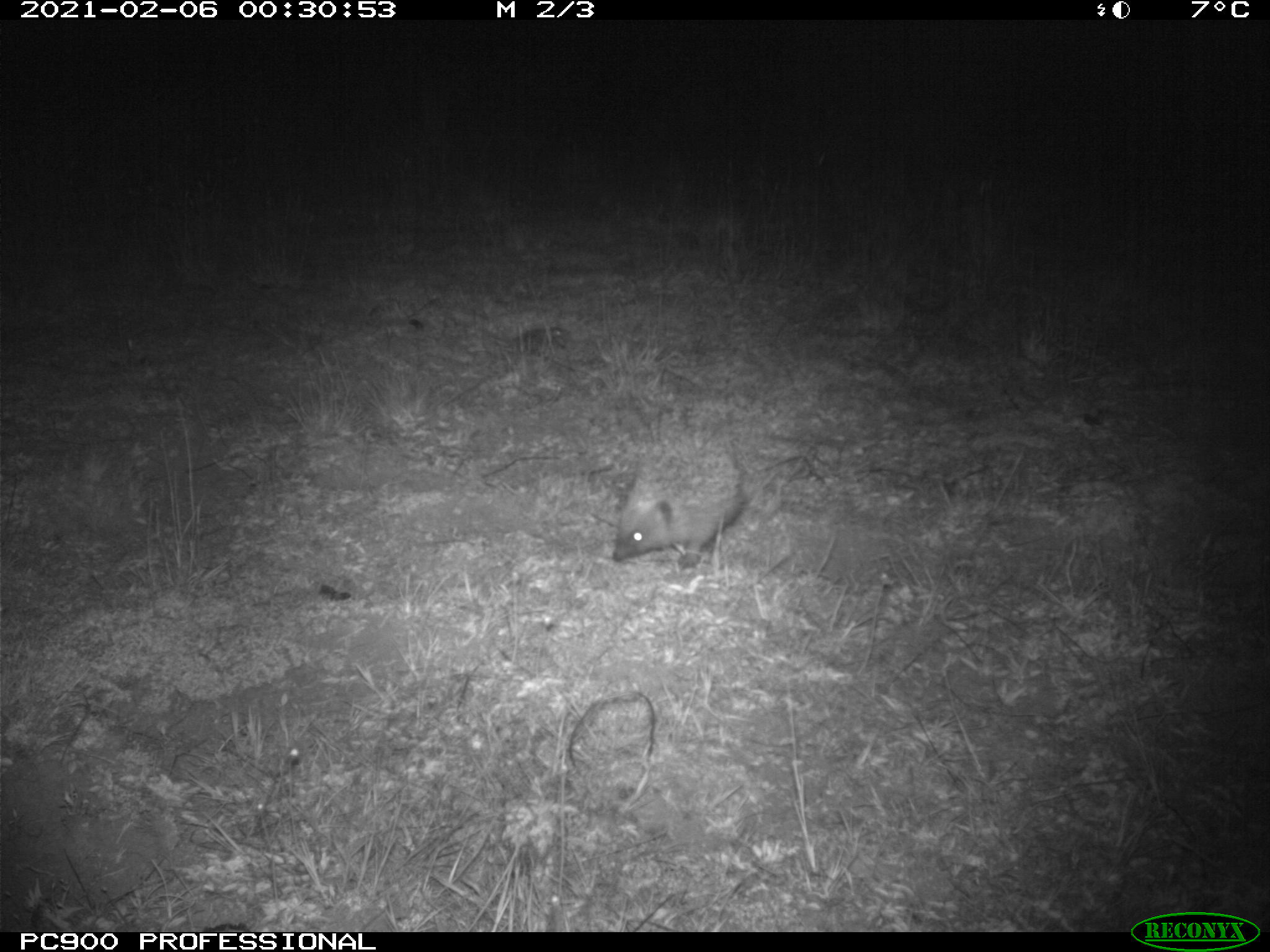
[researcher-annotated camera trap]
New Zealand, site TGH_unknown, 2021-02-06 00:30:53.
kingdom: Animalia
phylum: Chordata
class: Mammalia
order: Eulipotyphla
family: Erinaceidae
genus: Erinaceus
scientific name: Erinaceus europaeus europaeus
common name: european hedgehog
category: hedgehog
Hedgehog (european hedgehog) (Erinaceus europaeus europaeus).